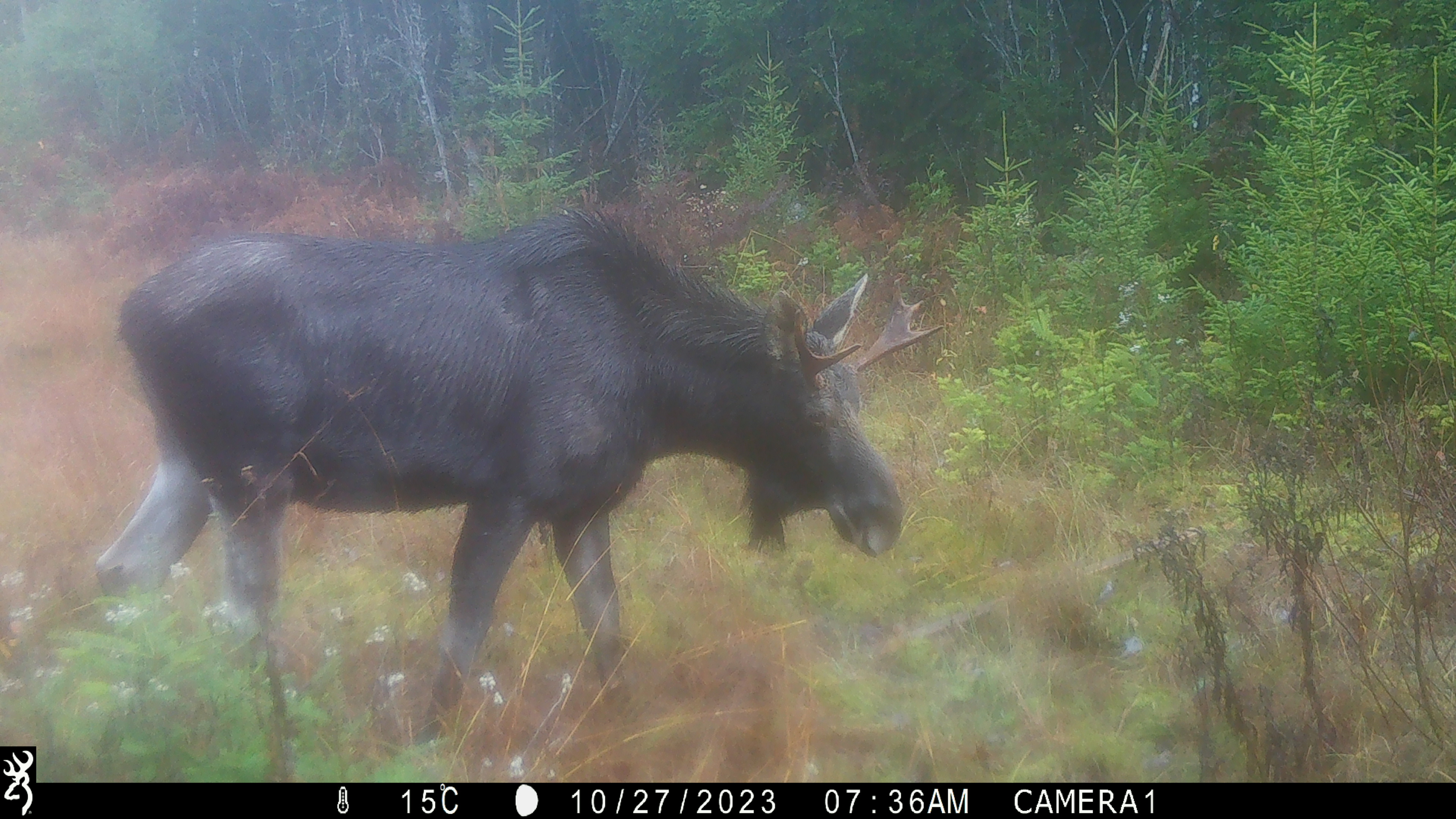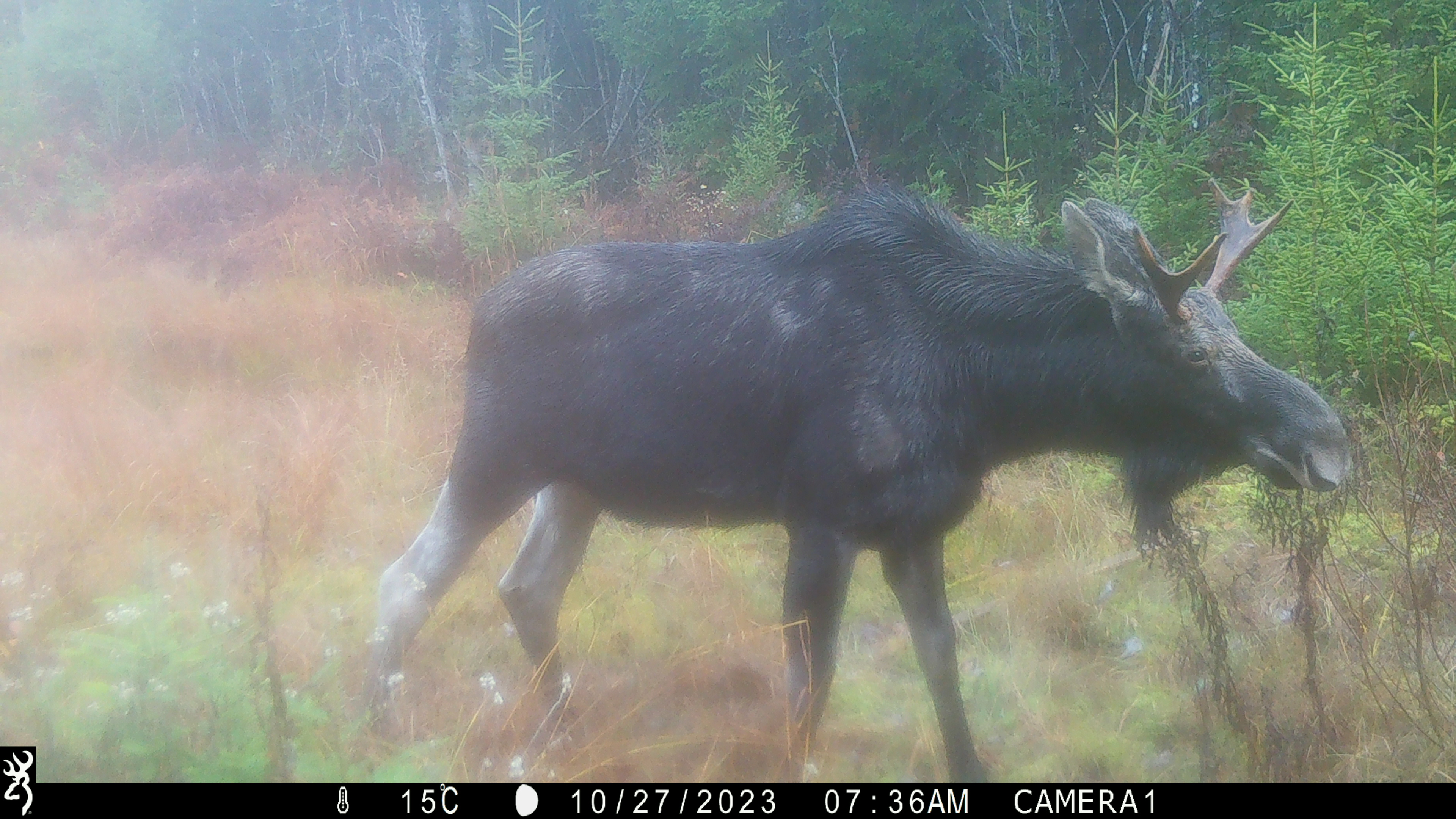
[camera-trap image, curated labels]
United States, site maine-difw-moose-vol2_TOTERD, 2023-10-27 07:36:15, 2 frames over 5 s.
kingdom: Animalia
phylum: Chordata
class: Mammalia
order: Artiodactyla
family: Cervidae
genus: Alces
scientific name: Alces alces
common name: moose